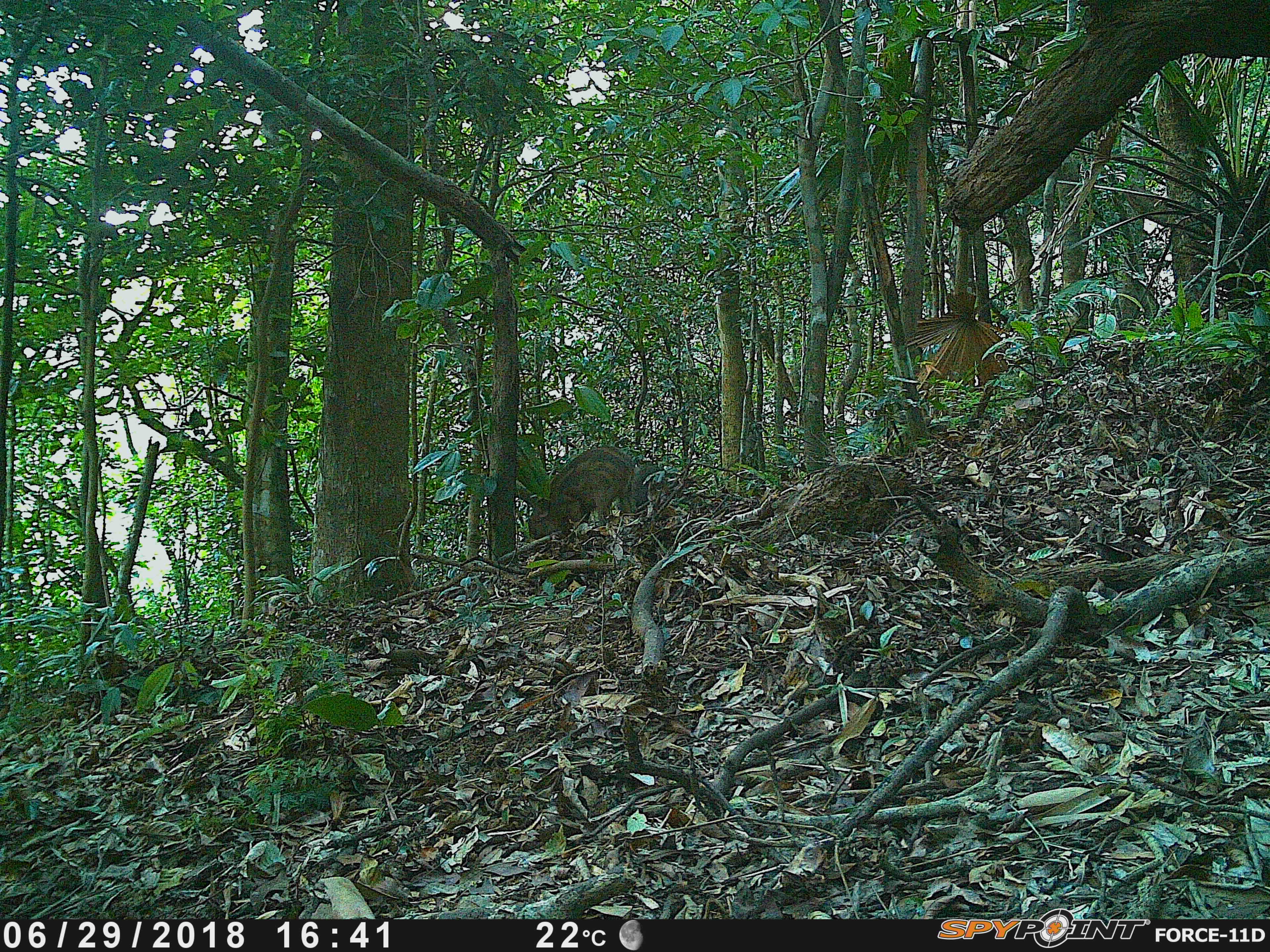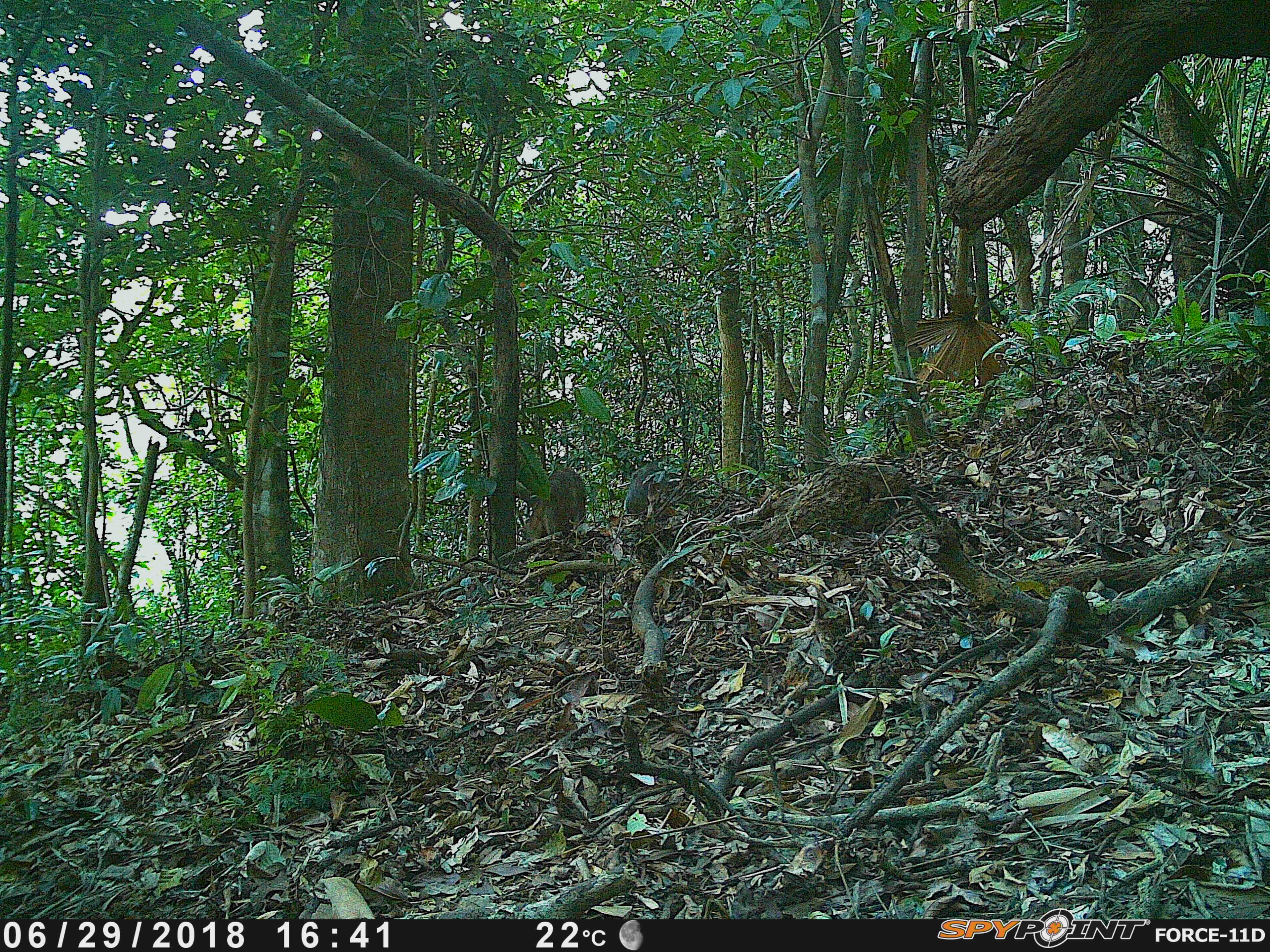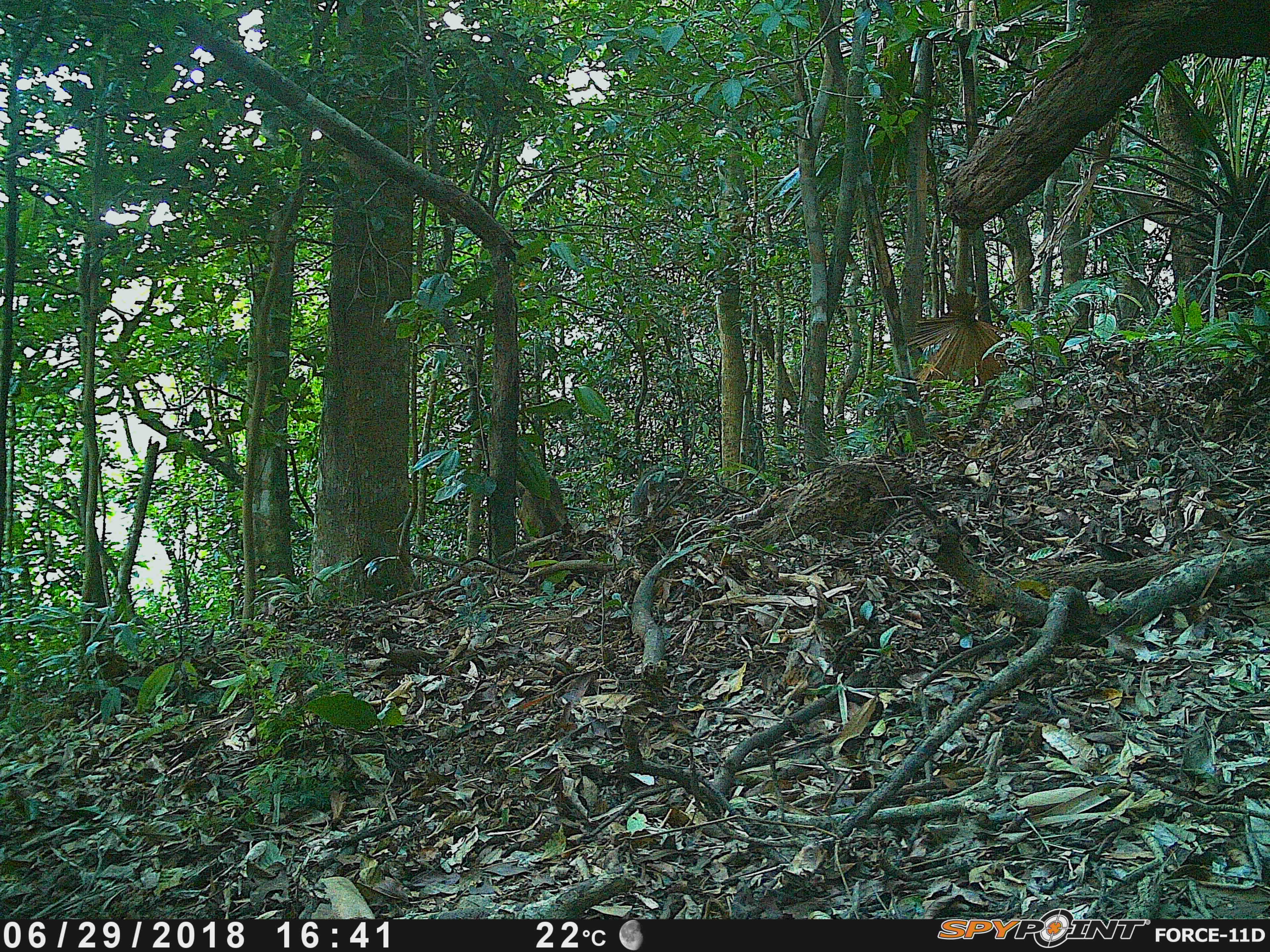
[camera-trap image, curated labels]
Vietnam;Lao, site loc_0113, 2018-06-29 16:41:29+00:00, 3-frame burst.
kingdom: Animalia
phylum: Chordata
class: Mammalia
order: Artiodactyla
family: Suidae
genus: Sus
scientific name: Sus scrofa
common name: eurasian wild pig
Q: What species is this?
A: Eurasian wild pig (Sus scrofa).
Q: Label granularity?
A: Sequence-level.